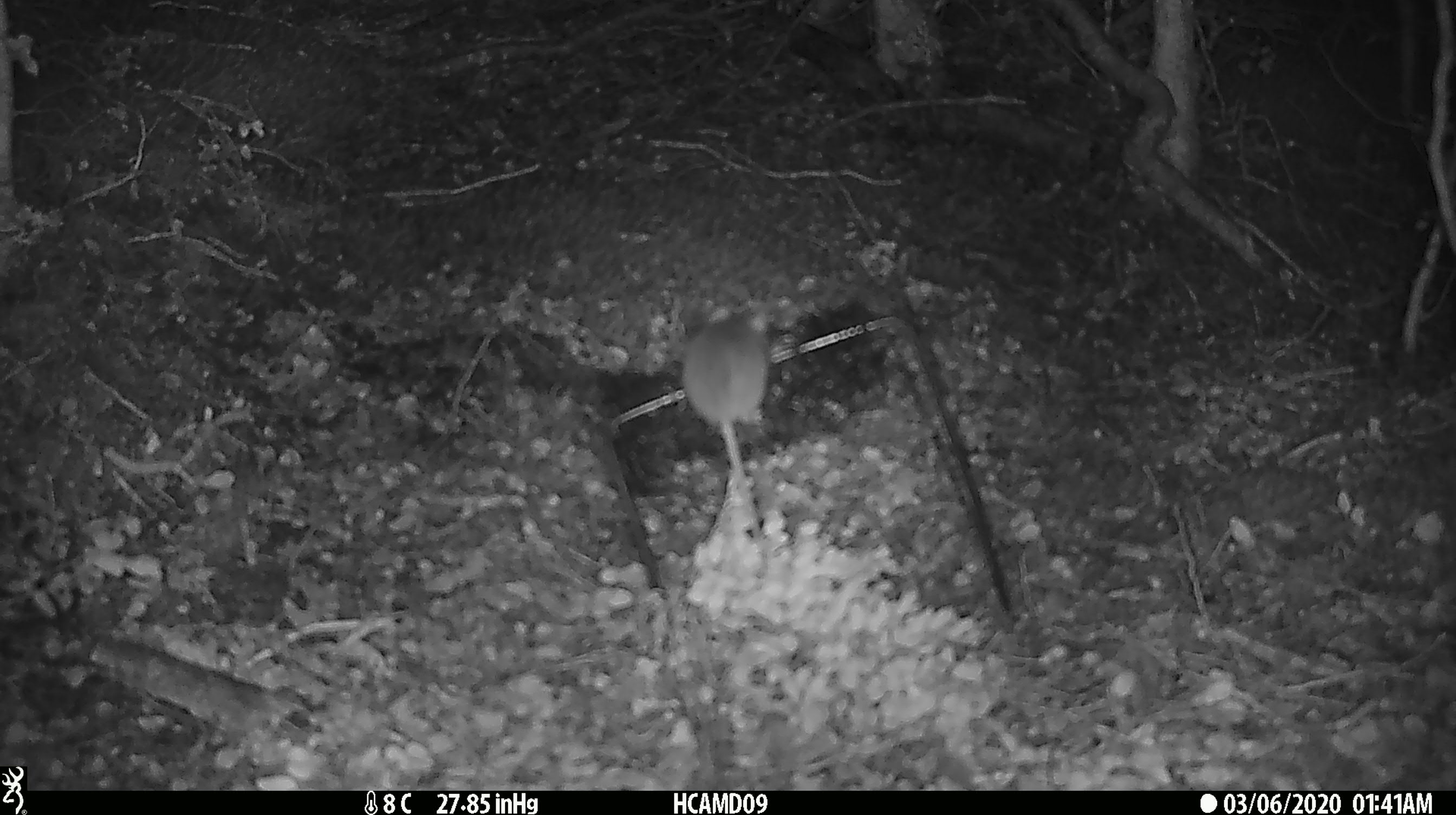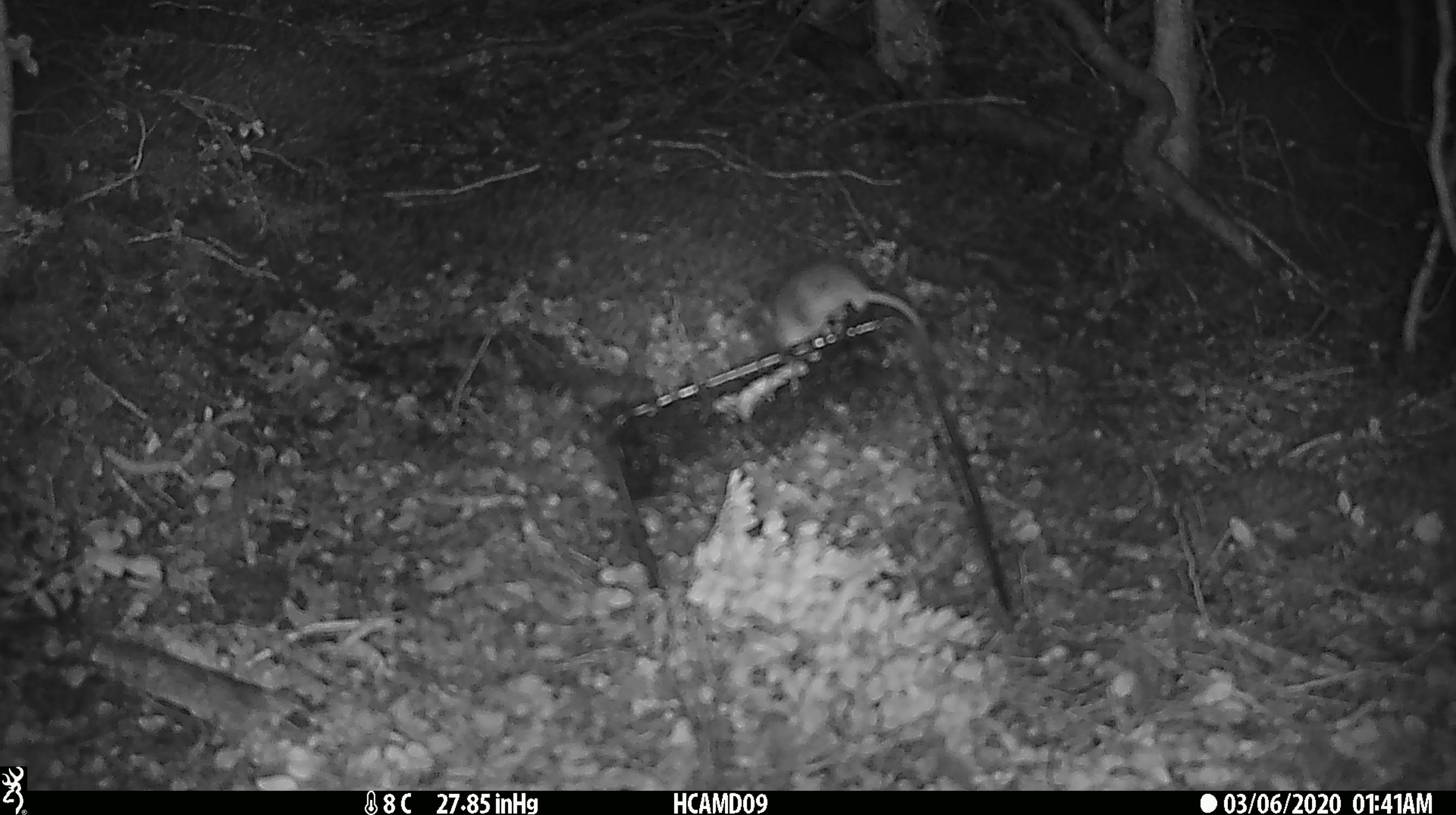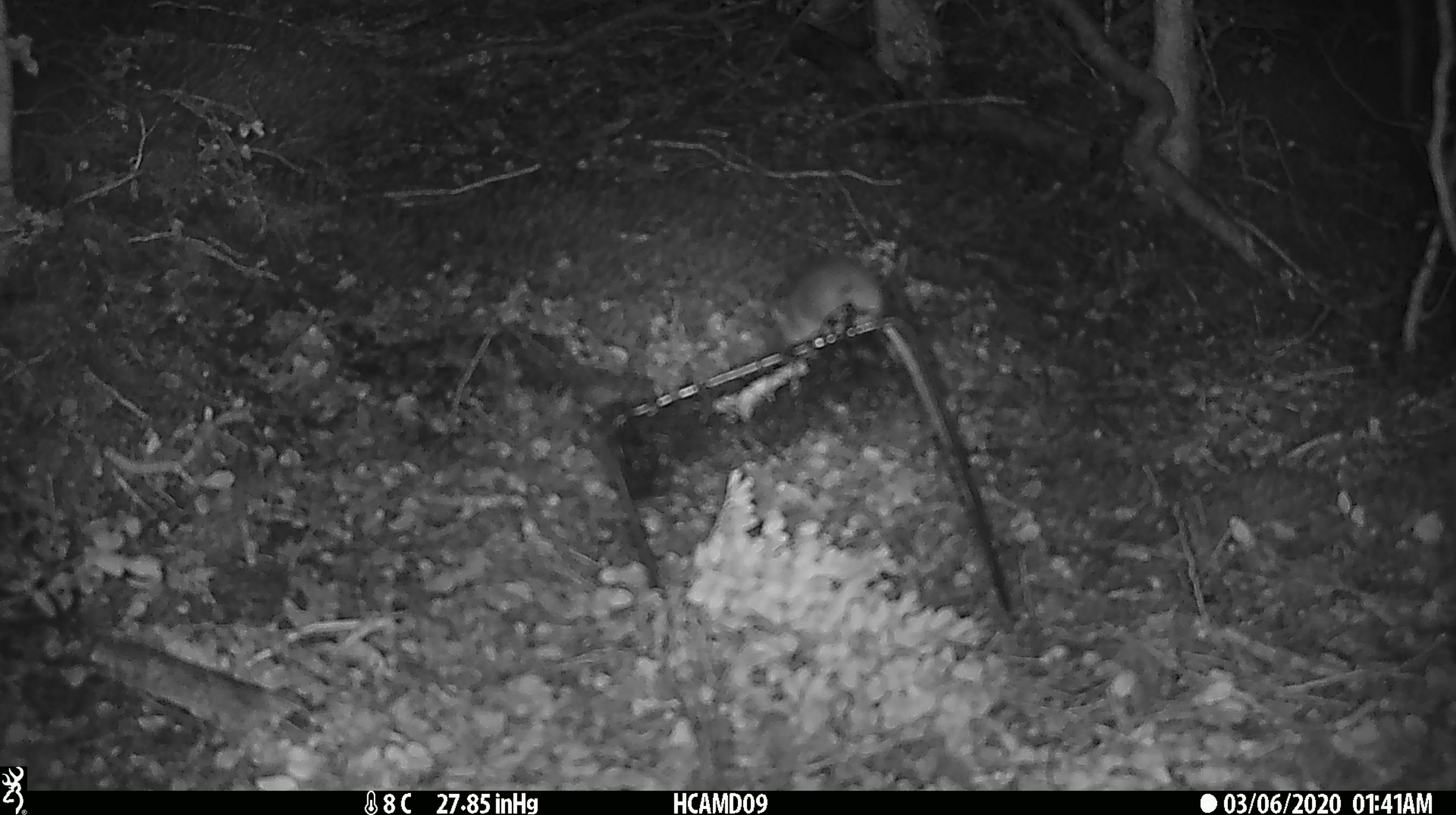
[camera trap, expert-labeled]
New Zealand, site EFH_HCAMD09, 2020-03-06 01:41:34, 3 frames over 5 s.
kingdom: Animalia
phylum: Chordata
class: Mammalia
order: Rodentia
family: Muridae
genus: Mus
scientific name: Mus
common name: mouse